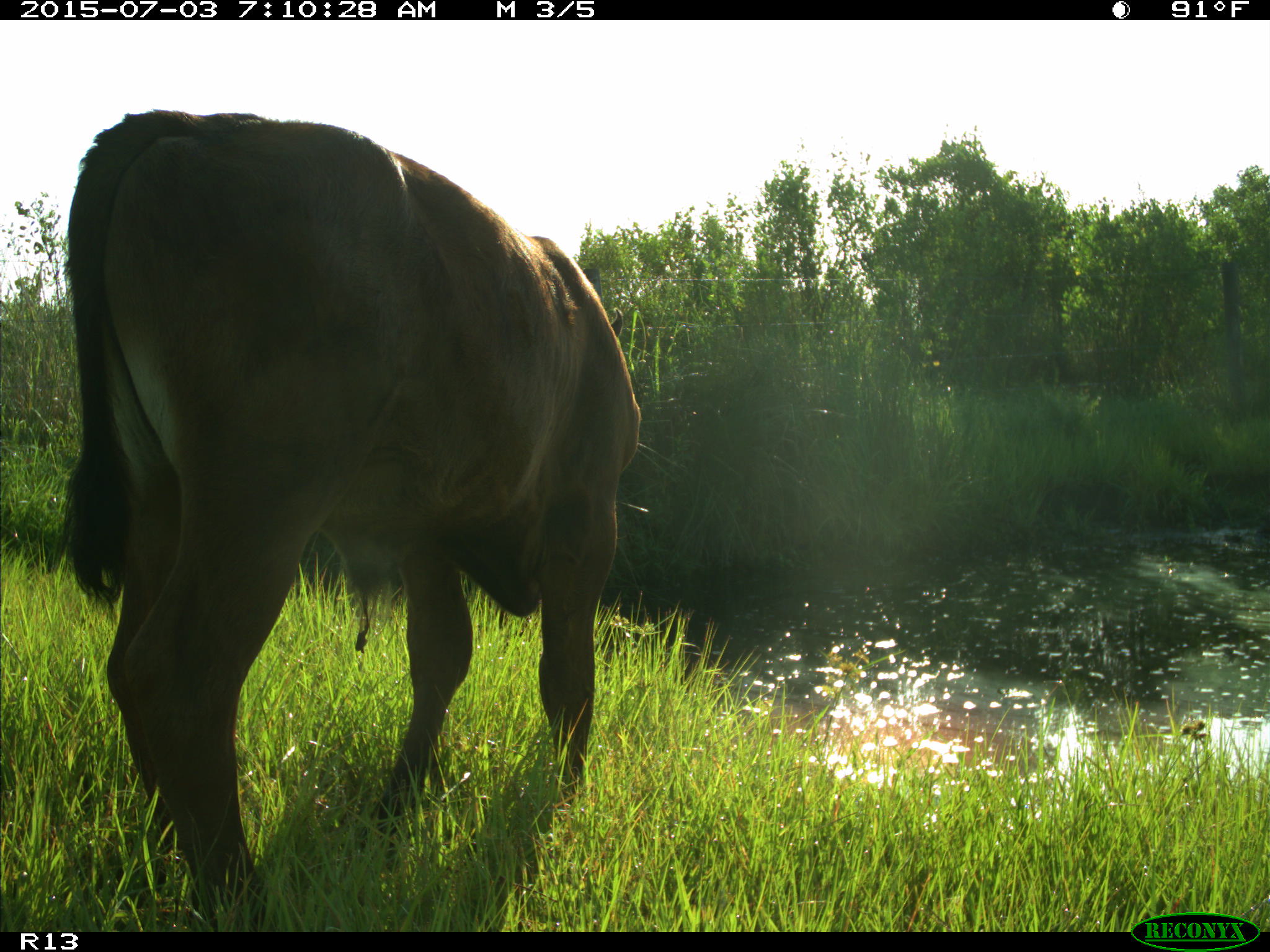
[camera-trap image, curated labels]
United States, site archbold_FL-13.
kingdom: Animalia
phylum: Chordata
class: Mammalia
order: Artiodactyla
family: Bovidae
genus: Bos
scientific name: Bos taurus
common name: domestic cow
Bos taurus (domestic cow).